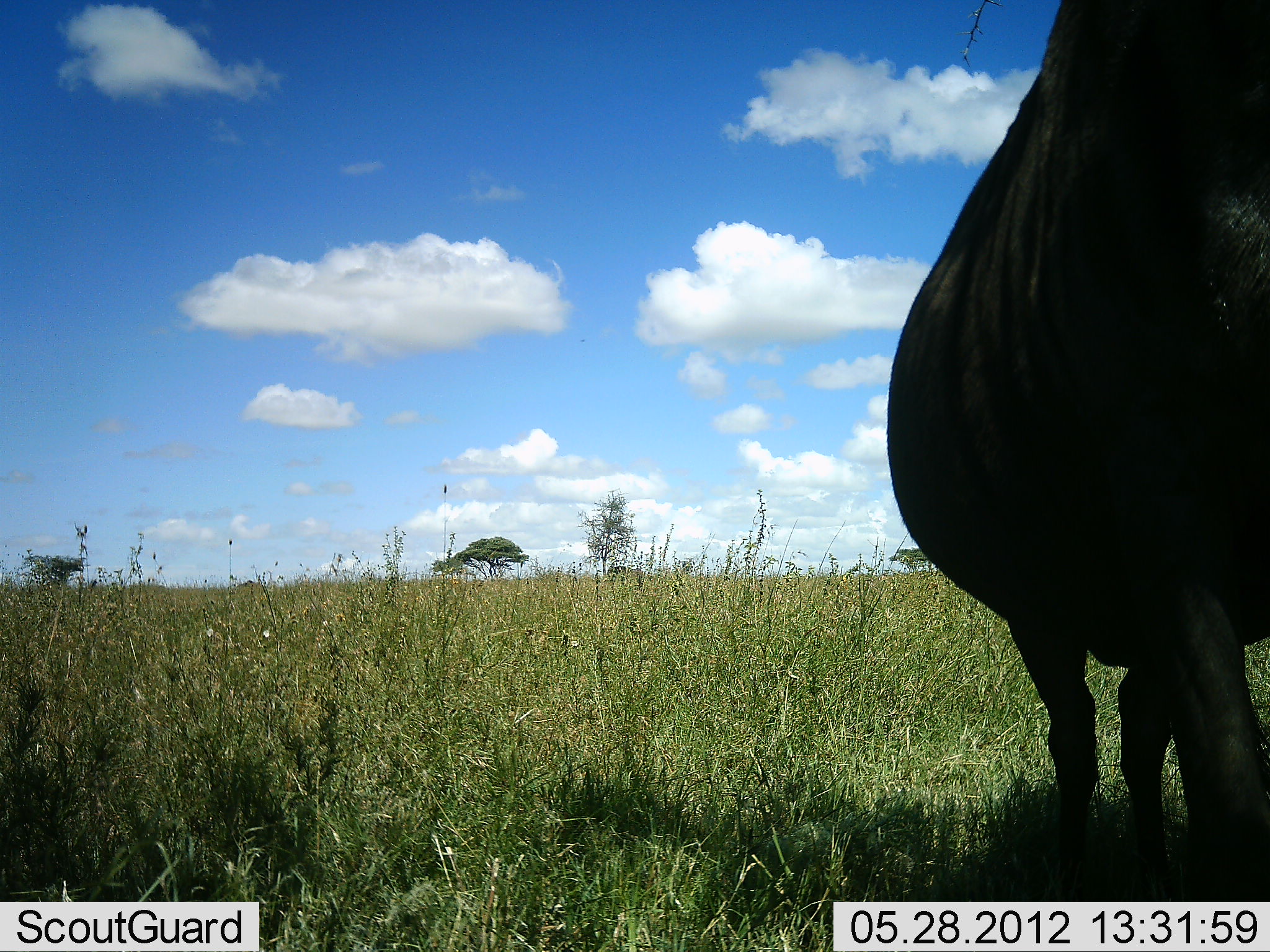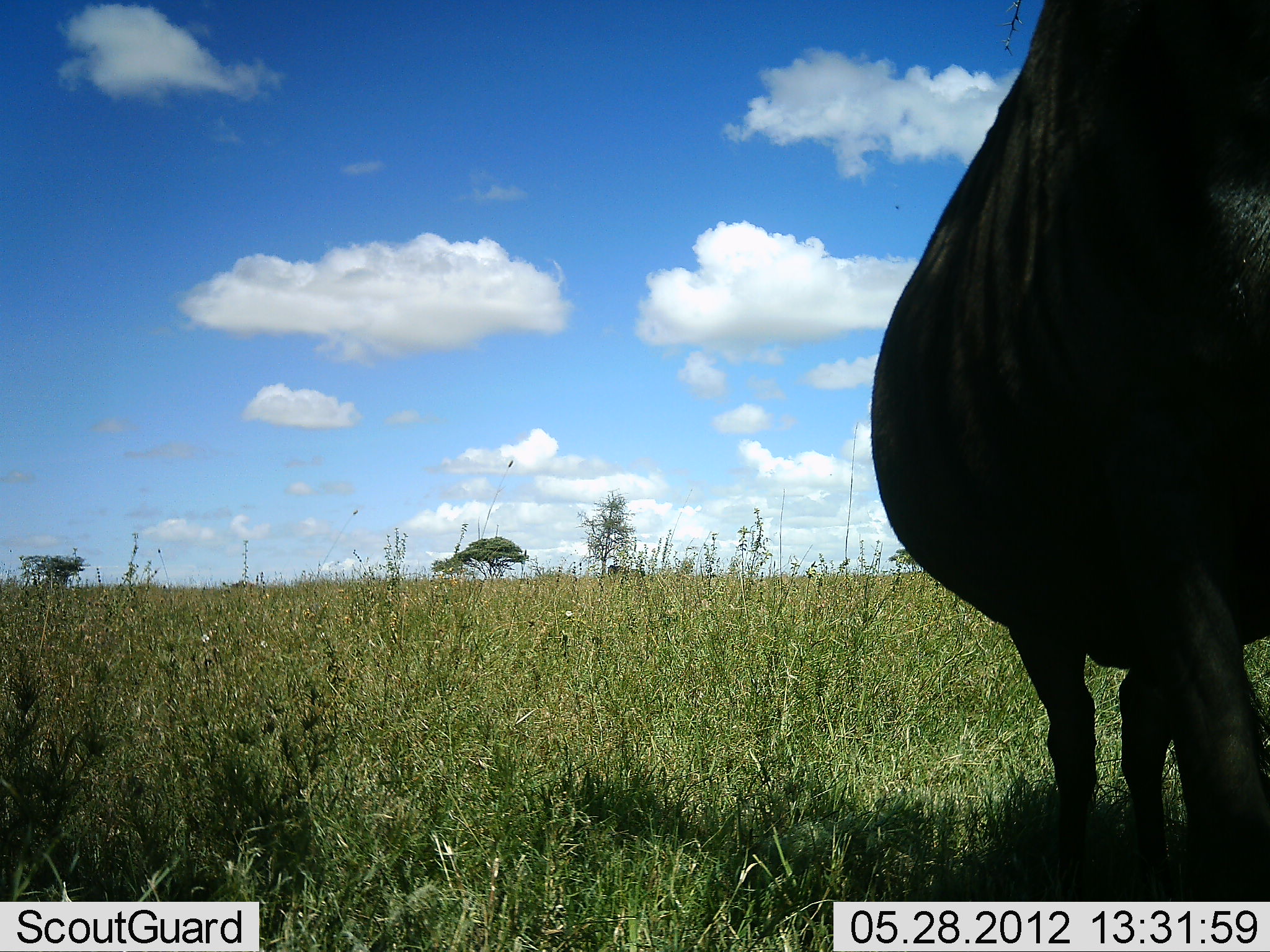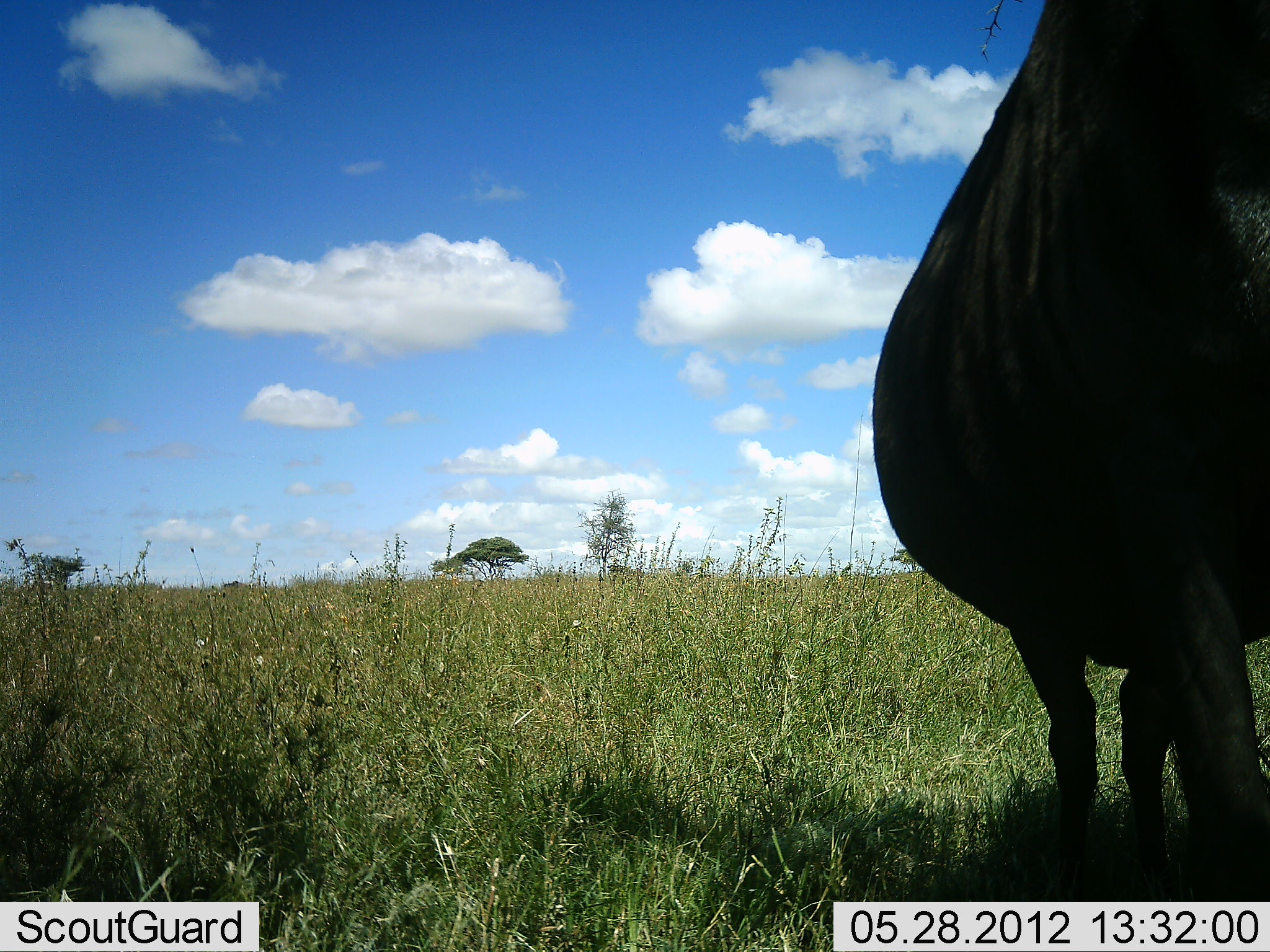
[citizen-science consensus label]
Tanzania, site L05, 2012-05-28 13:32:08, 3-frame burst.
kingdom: Animalia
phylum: Chordata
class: Mammalia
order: Artiodactyla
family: Bovidae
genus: Connochaetes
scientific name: Connochaetes taurinus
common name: blue wildebeest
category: wildebeest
Wildebeest (blue wildebeest) (Connochaetes taurinus), count 1. Behavior (volunteer vote fractions): standing 90%, resting 0%, moving 0%, interacting 0%. Young present (vote fraction): 0%. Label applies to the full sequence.